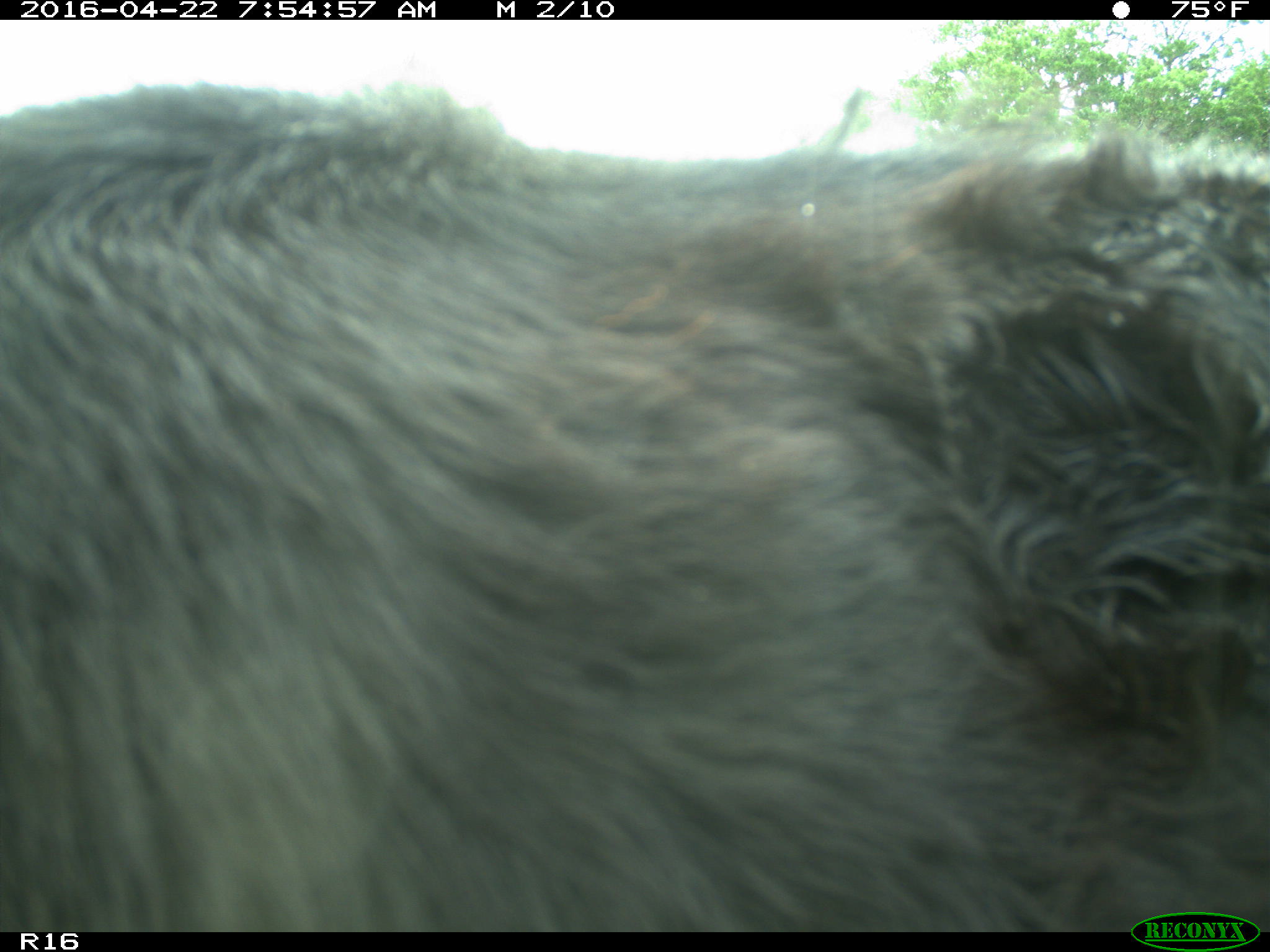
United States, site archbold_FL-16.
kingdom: Animalia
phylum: Chordata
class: Mammalia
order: Artiodactyla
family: Bovidae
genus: Bos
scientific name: Bos taurus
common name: domestic cow